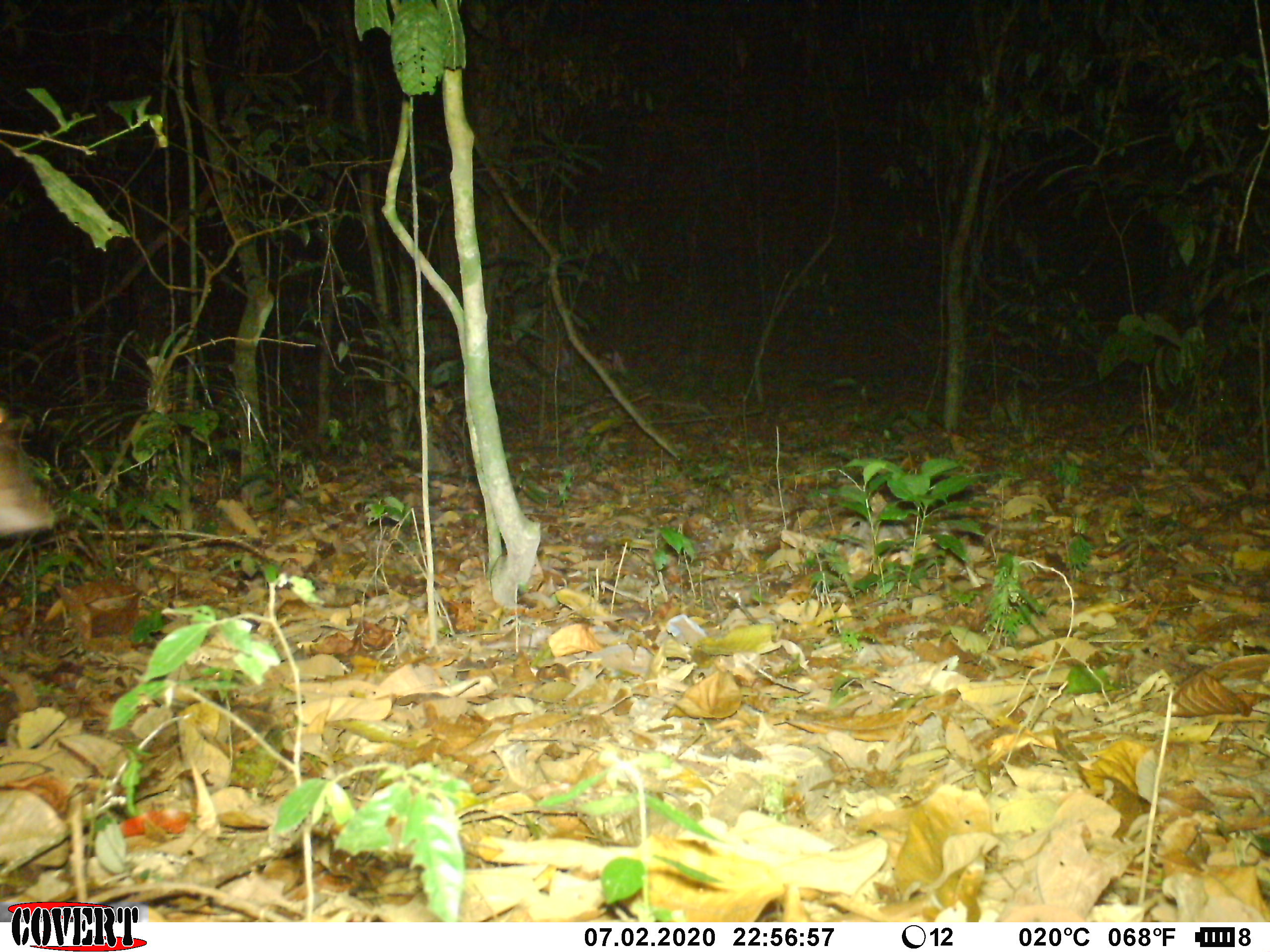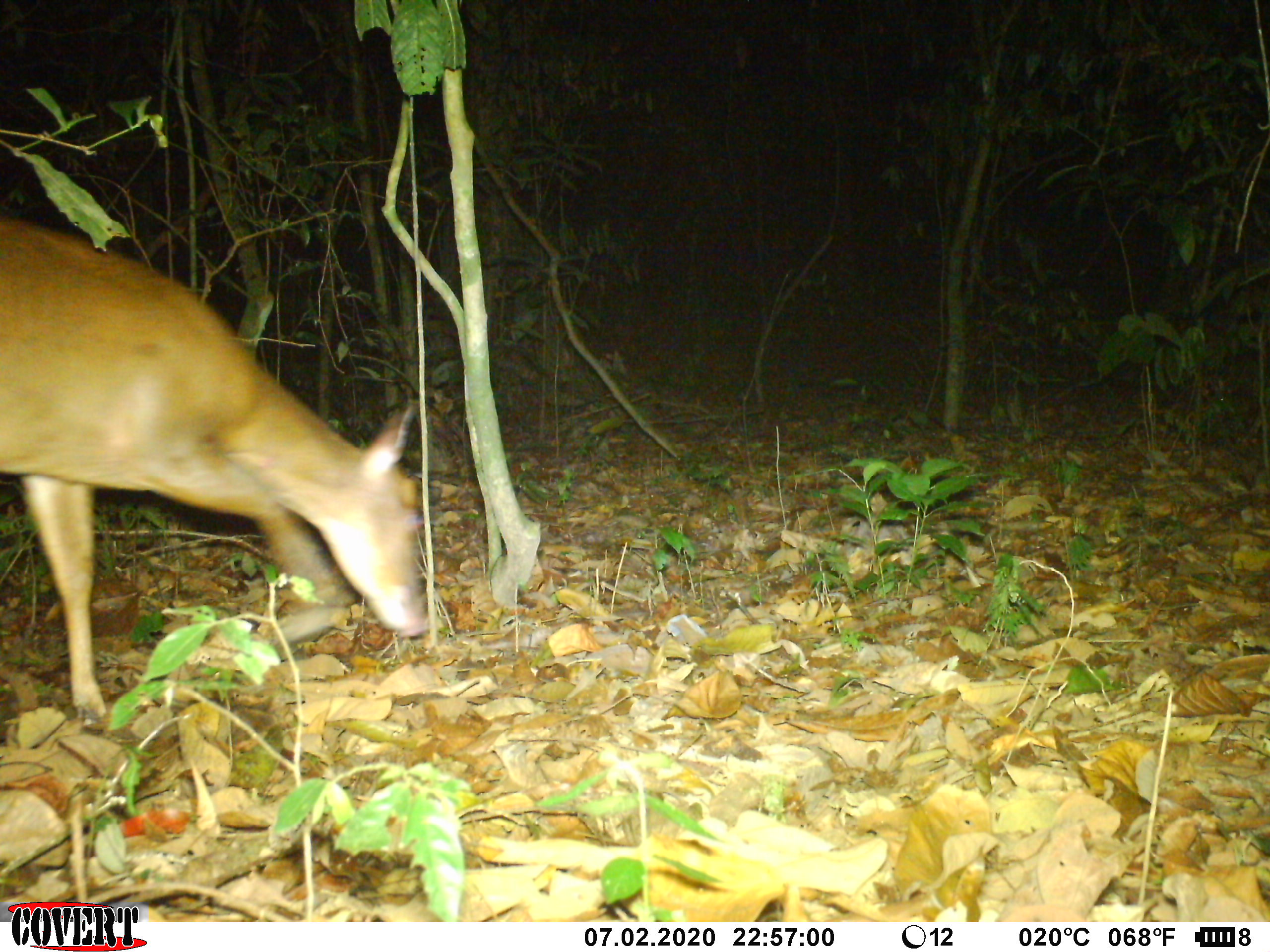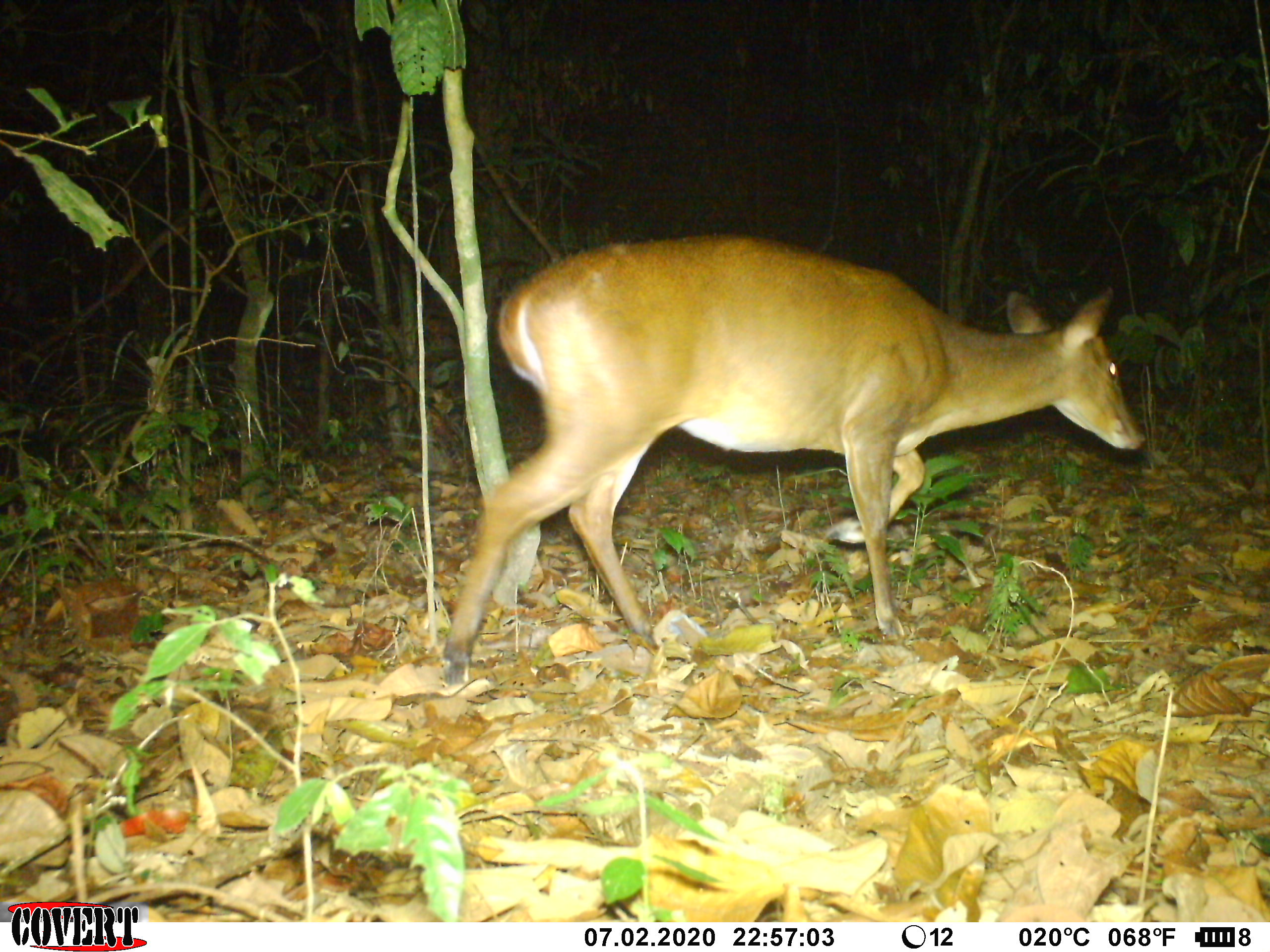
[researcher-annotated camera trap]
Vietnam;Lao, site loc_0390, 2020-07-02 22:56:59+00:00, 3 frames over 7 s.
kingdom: Animalia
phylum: Chordata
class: Mammalia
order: Artiodactyla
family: Cervidae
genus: Muntiacus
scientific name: Muntiacus vuquangensis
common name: large-antlered muntjac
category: large antlered muntjac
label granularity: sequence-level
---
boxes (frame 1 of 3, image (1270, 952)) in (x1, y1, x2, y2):
large antlered muntjac: (0, 404, 55, 538)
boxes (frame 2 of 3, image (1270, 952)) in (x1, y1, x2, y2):
large antlered muntjac: (0, 215, 424, 724)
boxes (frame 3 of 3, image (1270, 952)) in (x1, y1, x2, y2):
large antlered muntjac: (443, 230, 1144, 684)